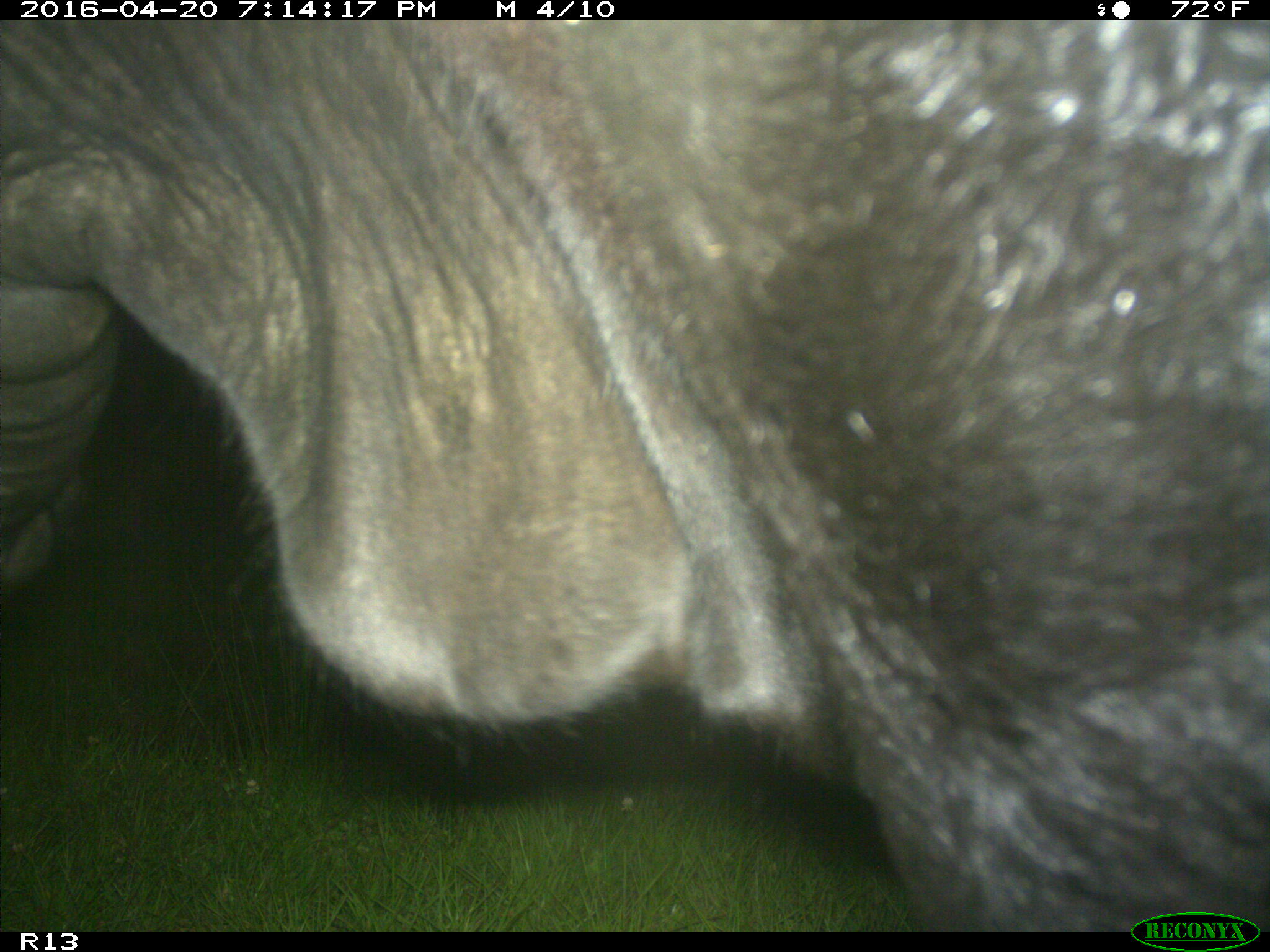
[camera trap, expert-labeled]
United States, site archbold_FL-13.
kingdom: Animalia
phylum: Chordata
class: Mammalia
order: Artiodactyla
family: Bovidae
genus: Bos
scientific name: Bos taurus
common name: domestic cow